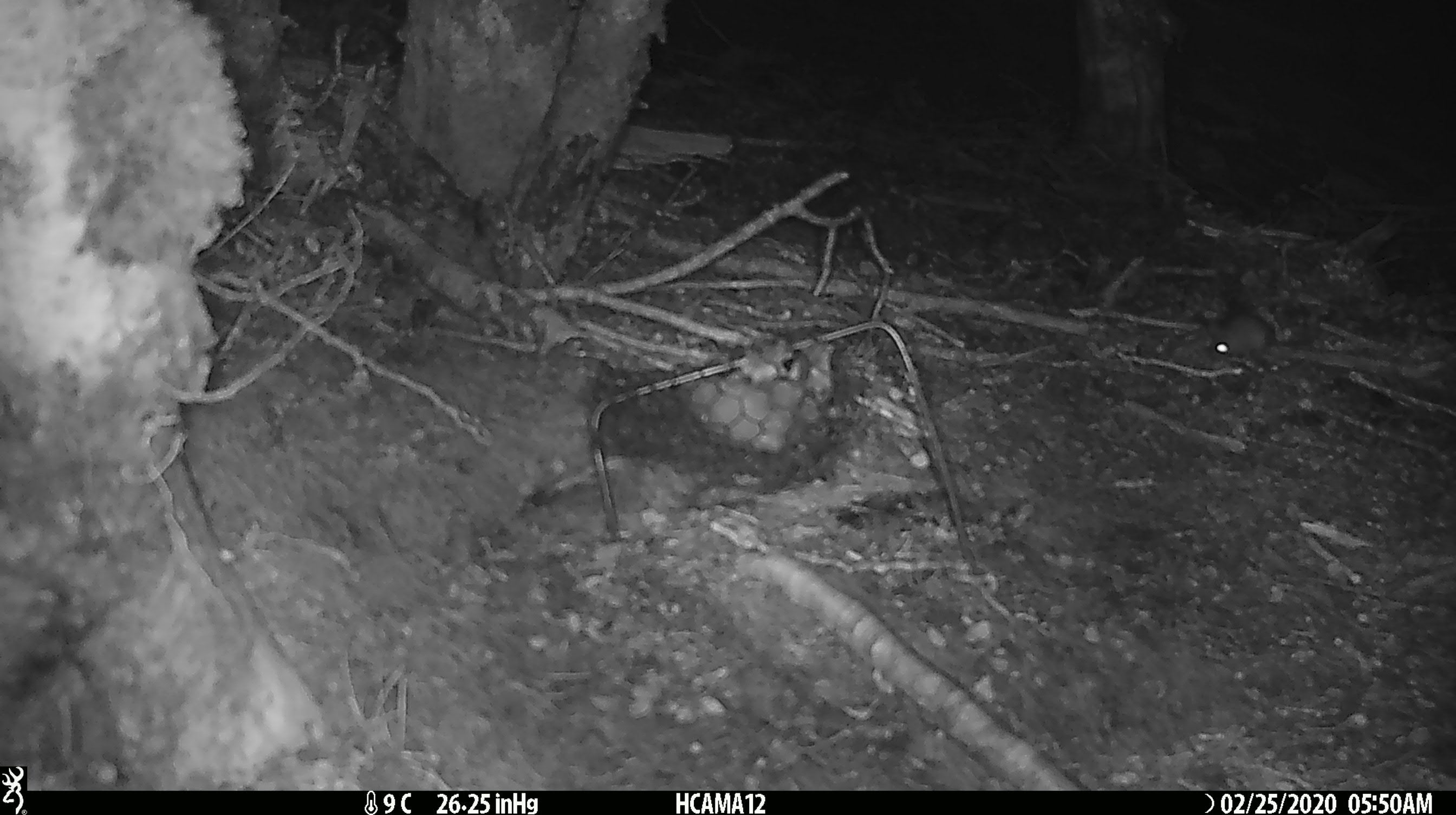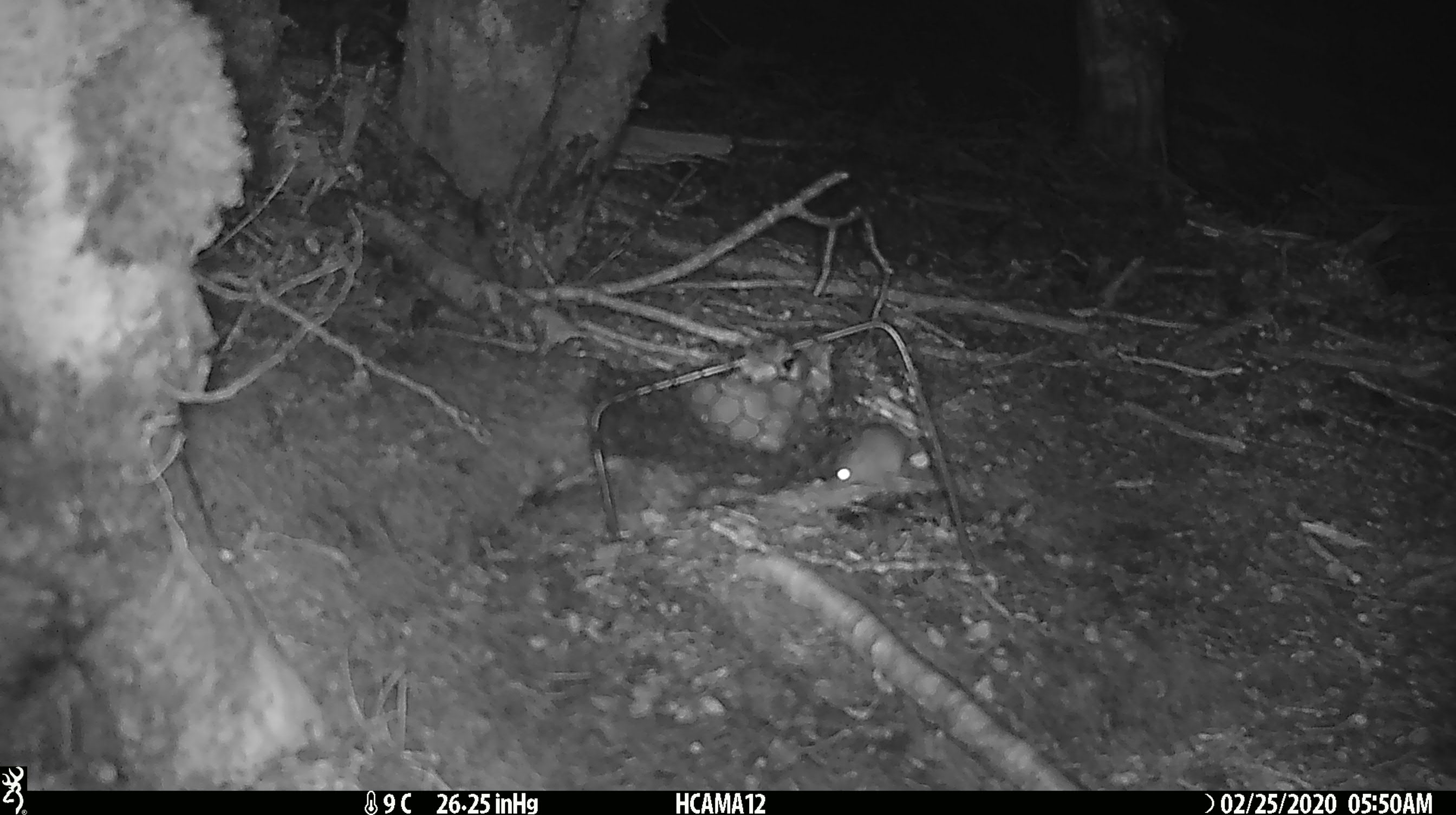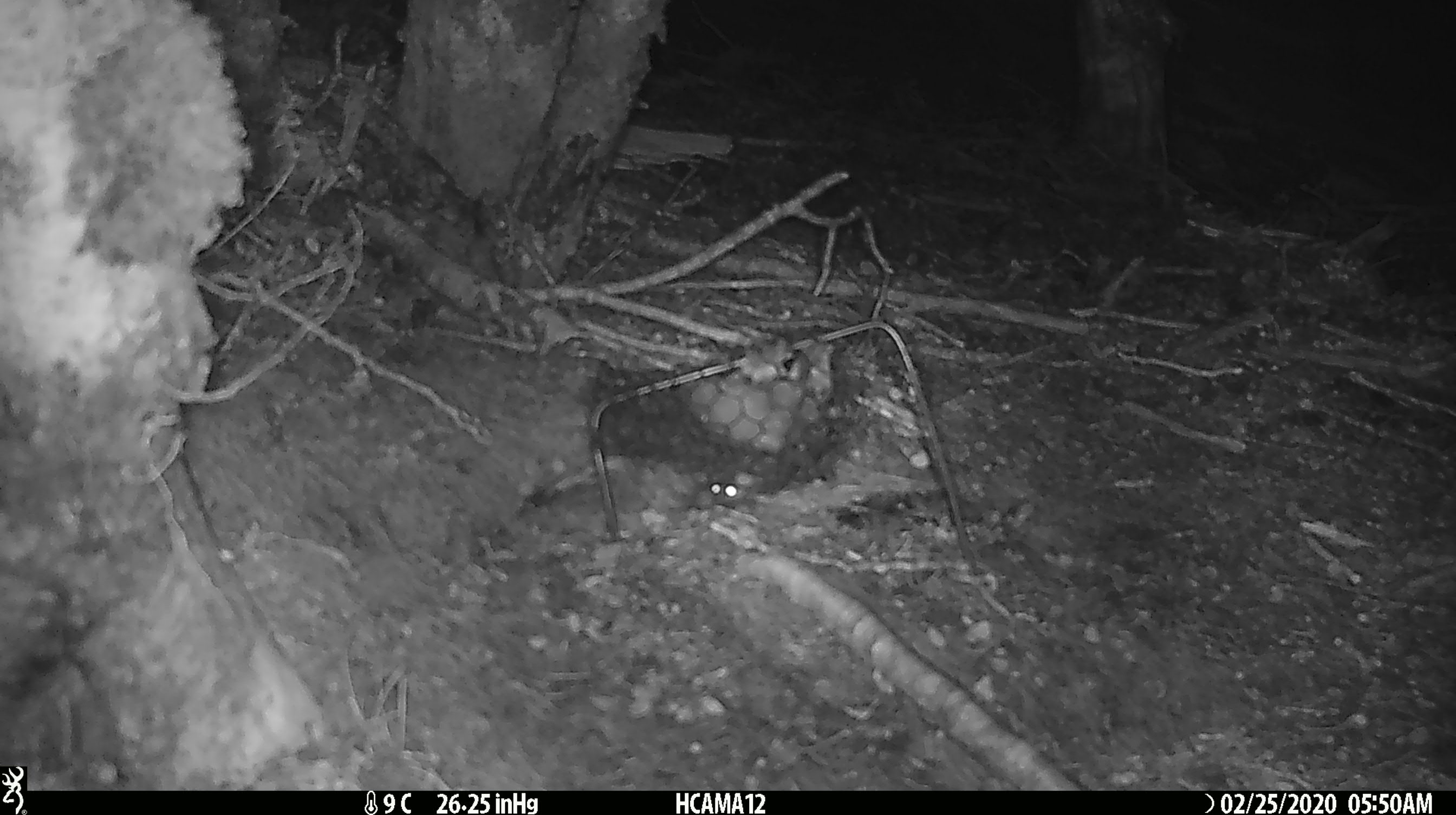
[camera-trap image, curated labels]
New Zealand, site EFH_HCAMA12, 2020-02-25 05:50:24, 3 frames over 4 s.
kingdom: Animalia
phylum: Chordata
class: Mammalia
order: Rodentia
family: Muridae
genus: Mus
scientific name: Mus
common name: mouse